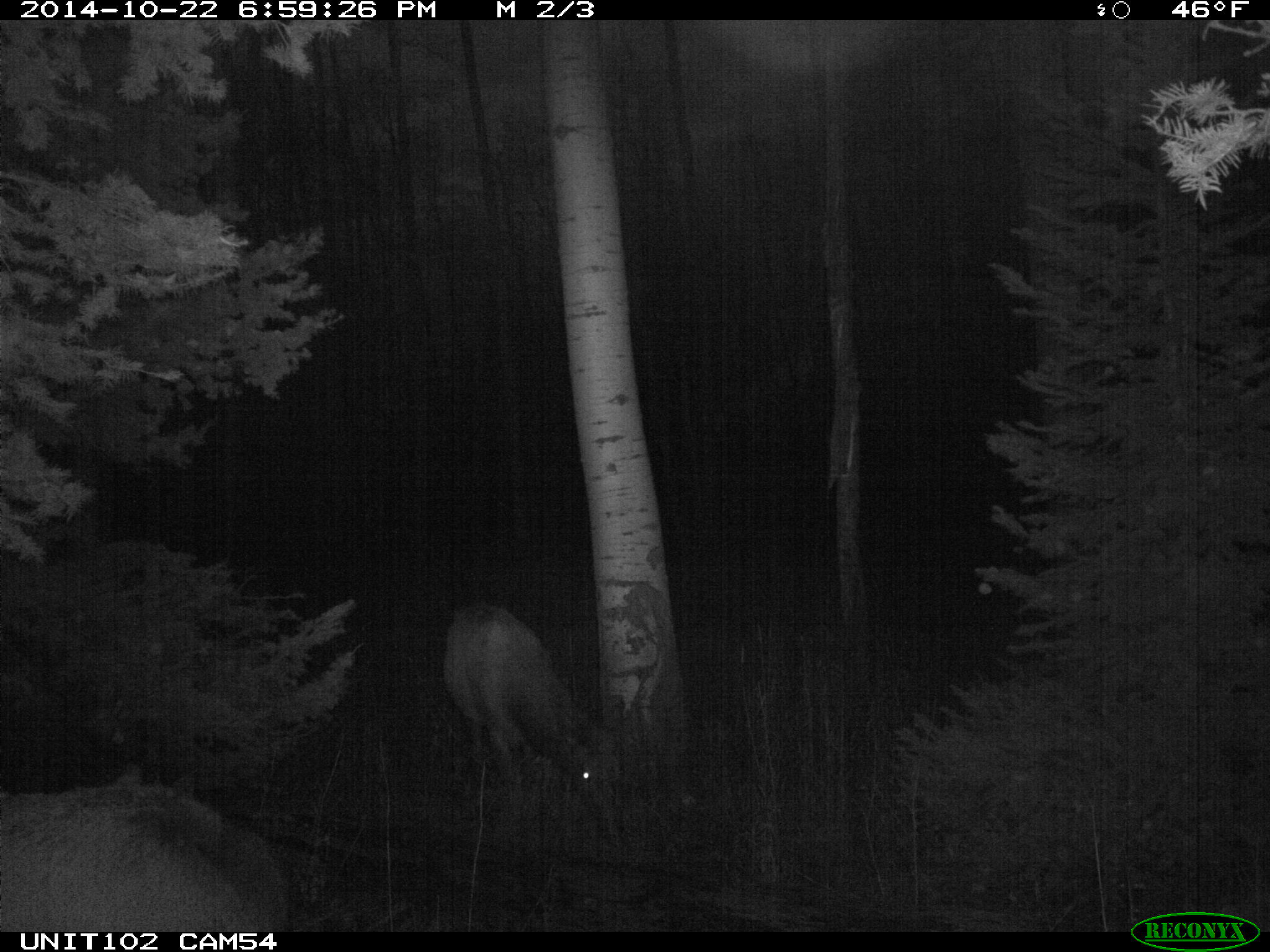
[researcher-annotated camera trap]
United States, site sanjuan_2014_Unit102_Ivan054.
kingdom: Animalia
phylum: Chordata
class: Mammalia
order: Artiodactyla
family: Cervidae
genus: Cervus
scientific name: Cervus elaphus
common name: red deer